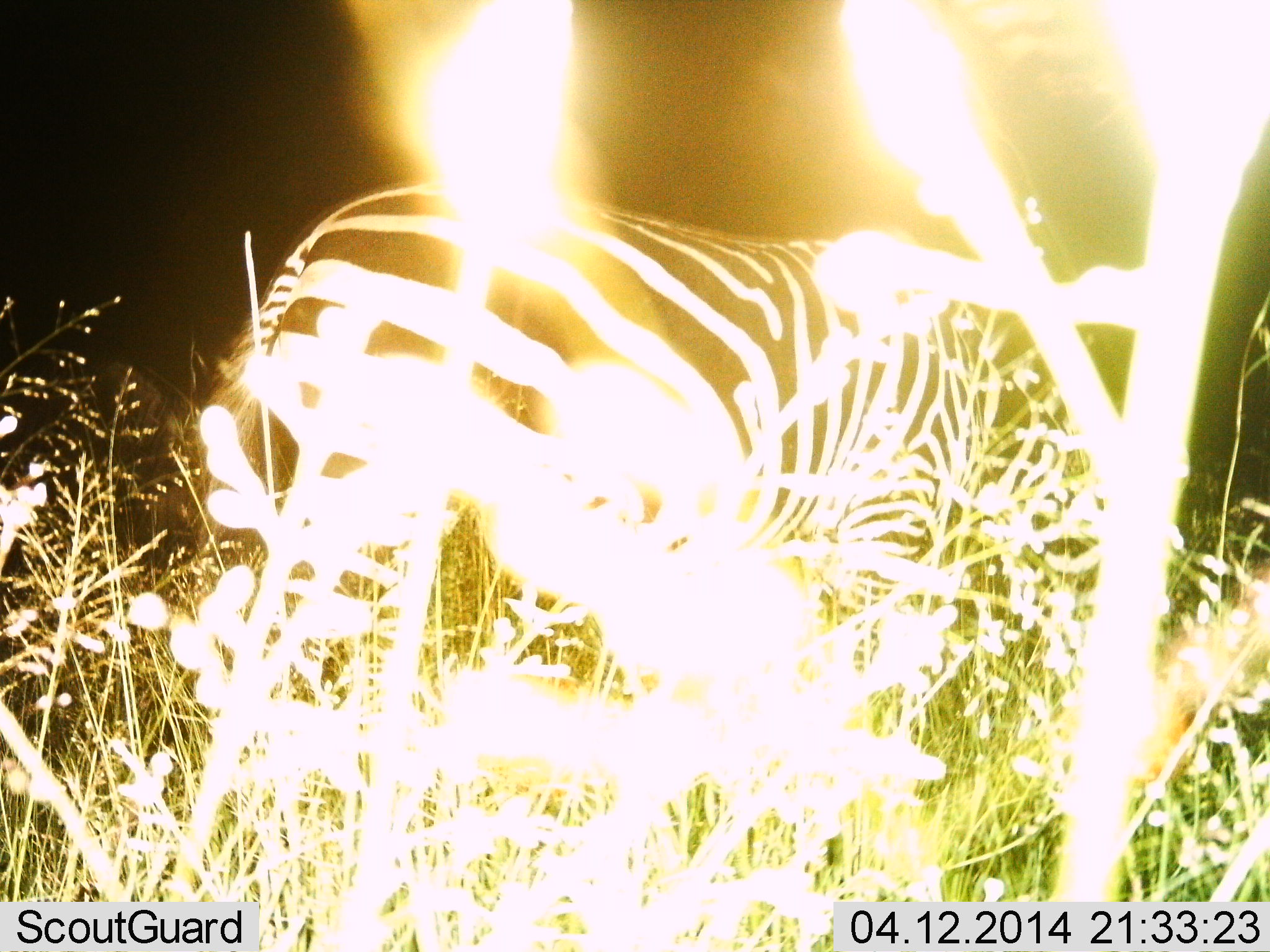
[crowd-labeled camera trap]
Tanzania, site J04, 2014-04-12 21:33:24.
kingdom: Animalia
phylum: Chordata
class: Mammalia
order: Perissodactyla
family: Equidae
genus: Equus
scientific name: Equus quagga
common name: plains zebra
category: zebra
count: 1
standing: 30%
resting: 0%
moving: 40%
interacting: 0%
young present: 0%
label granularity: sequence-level